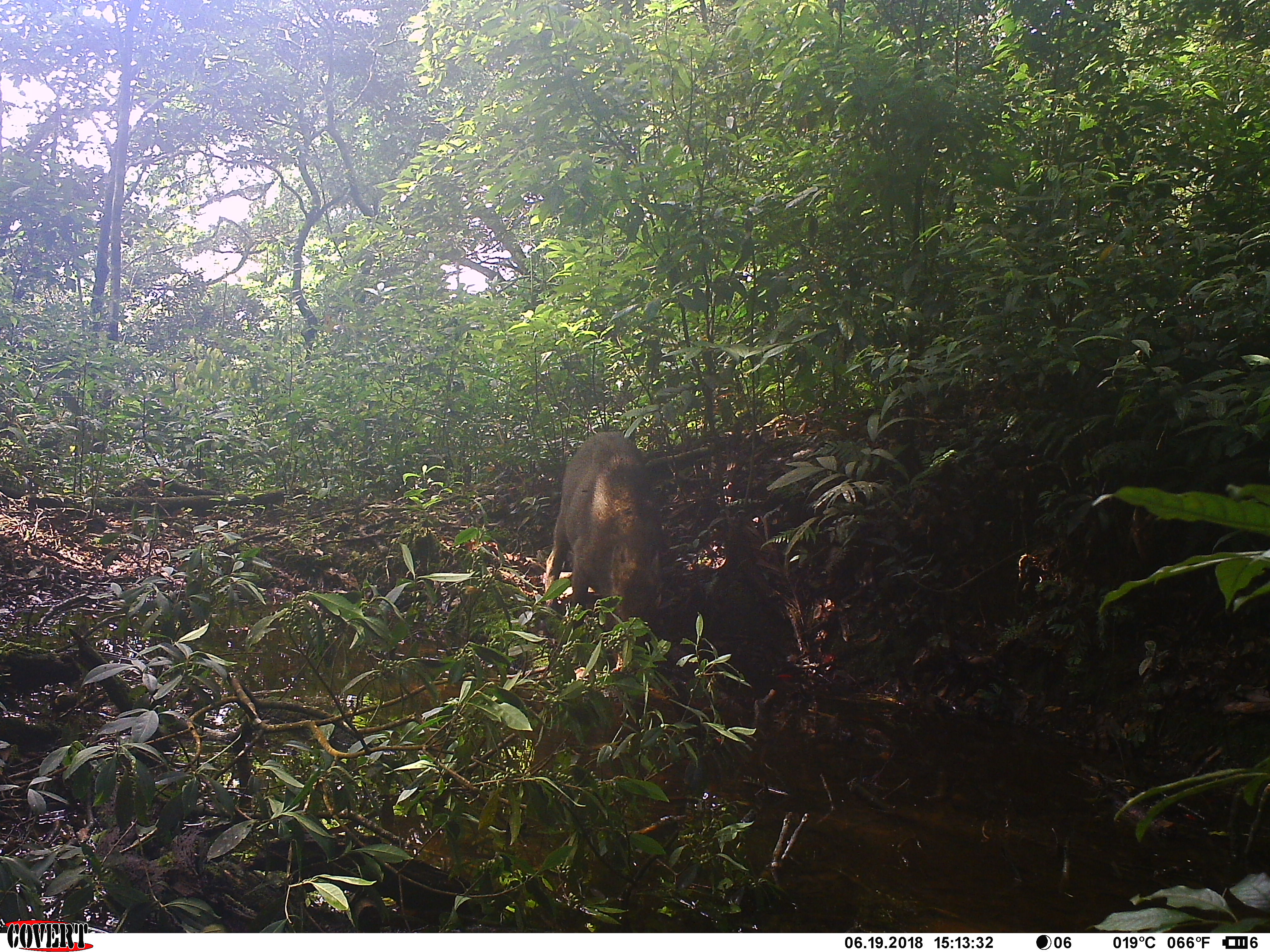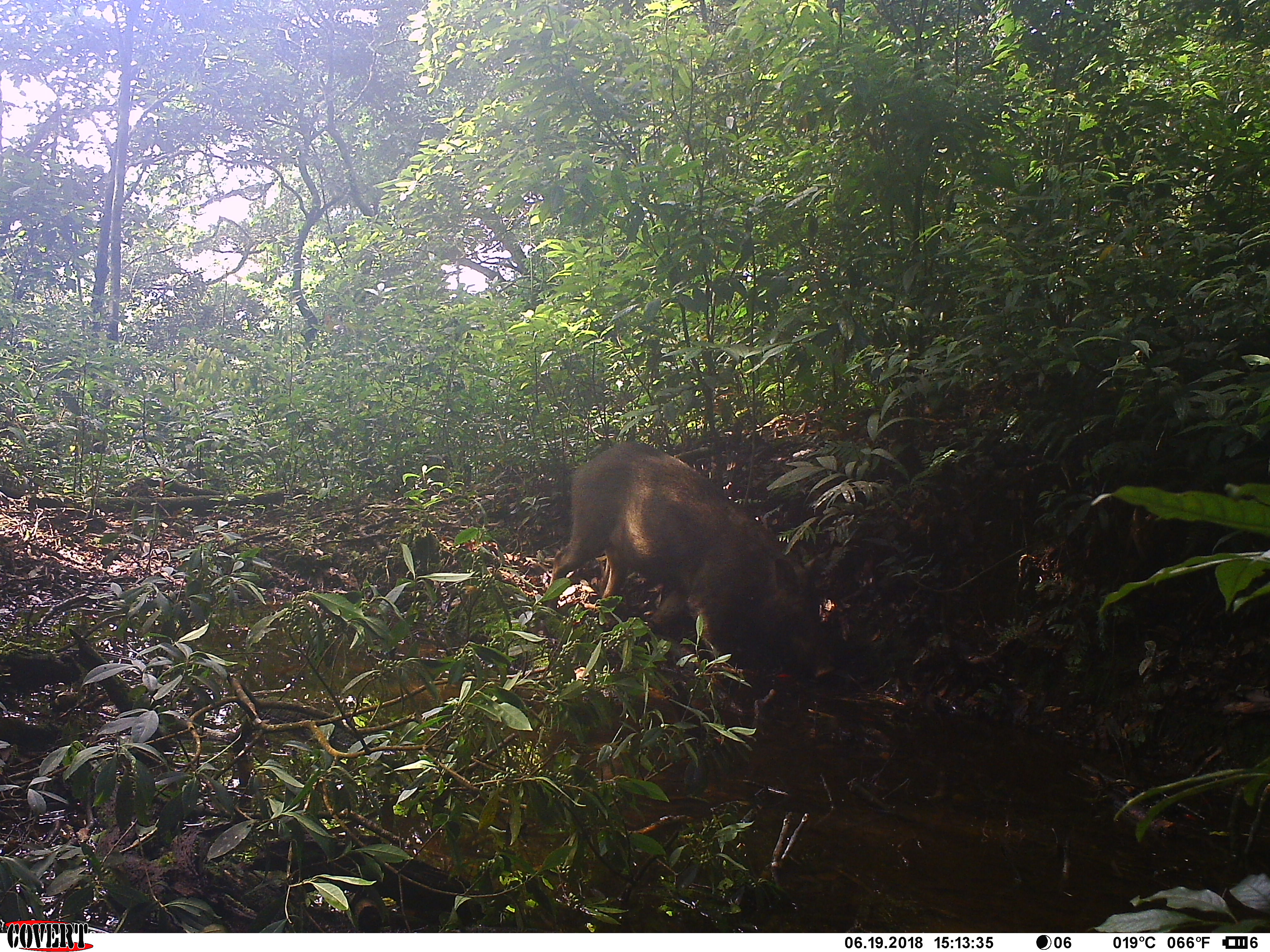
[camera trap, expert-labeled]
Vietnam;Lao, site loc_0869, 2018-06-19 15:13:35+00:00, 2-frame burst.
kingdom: Animalia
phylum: Chordata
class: Mammalia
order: Artiodactyla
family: Suidae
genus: Sus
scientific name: Sus scrofa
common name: eurasian wild pig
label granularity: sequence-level